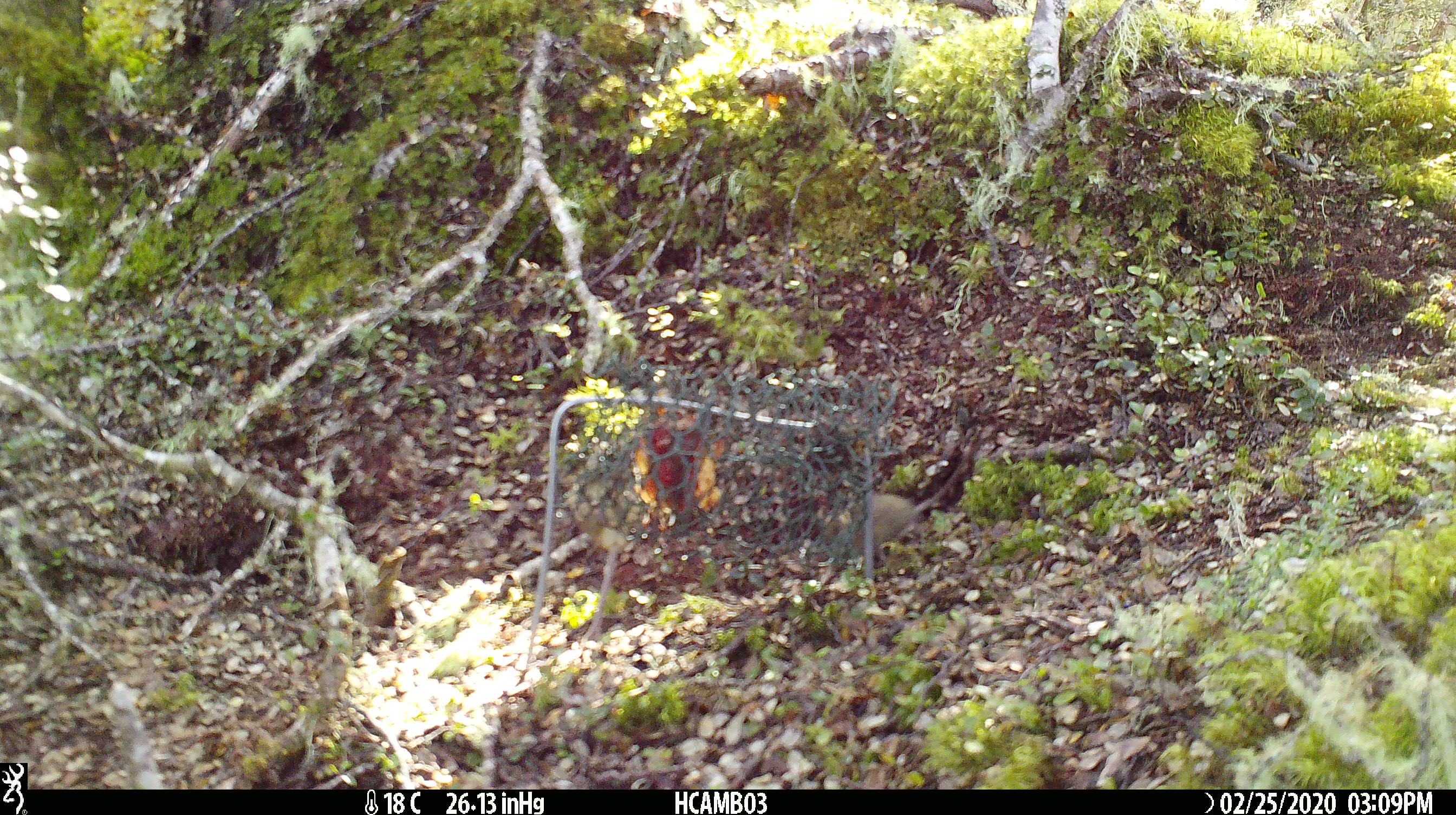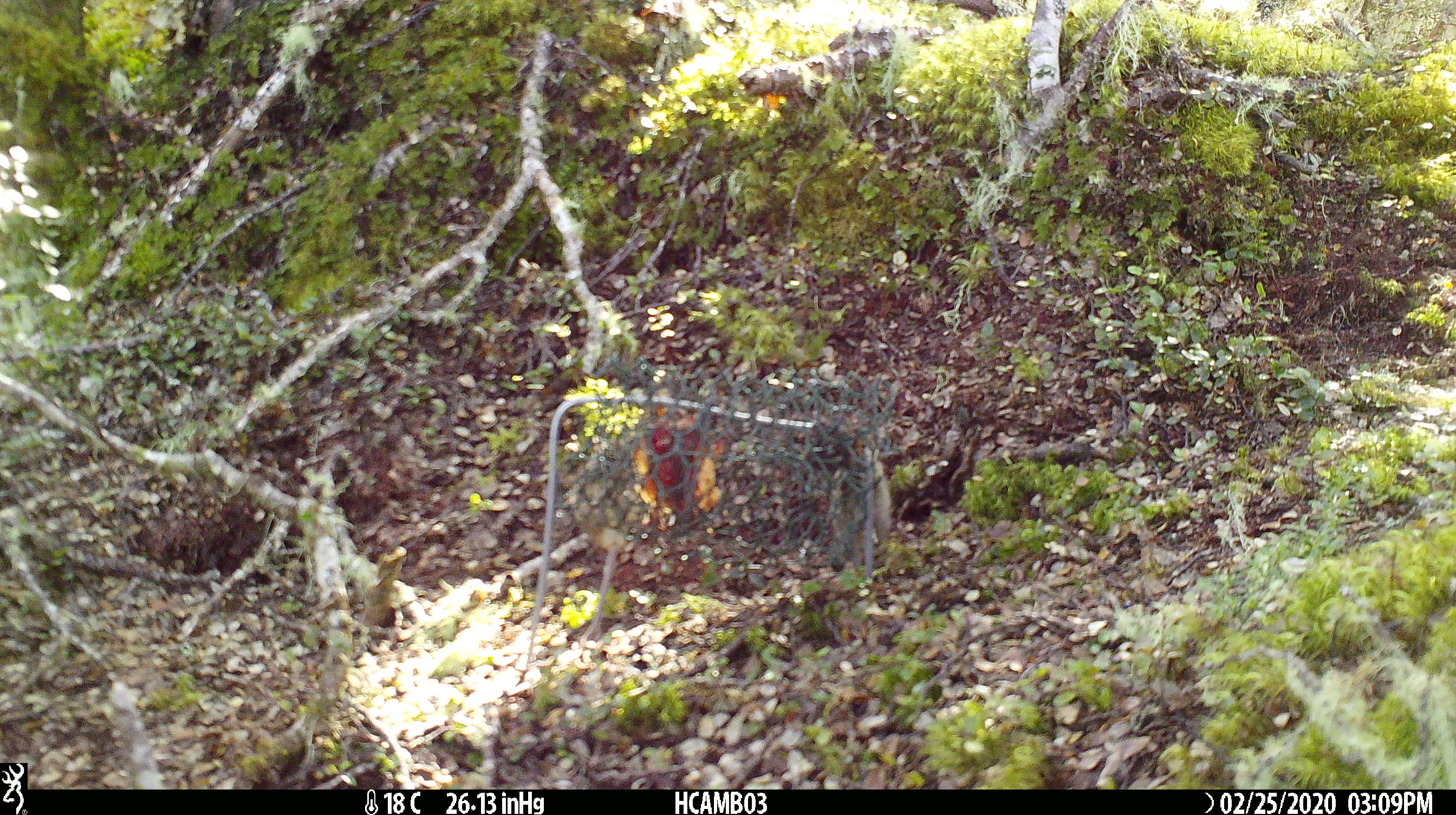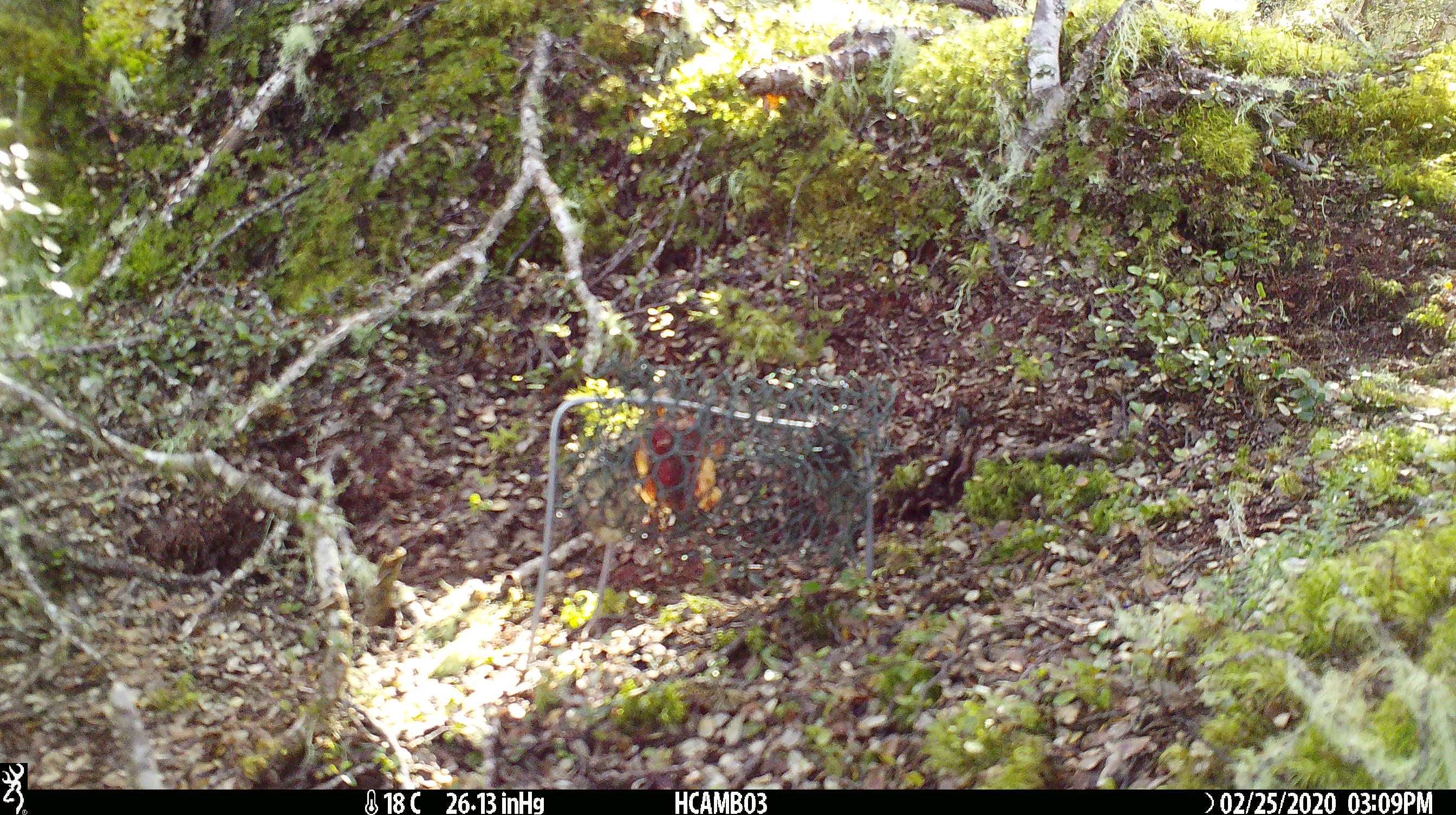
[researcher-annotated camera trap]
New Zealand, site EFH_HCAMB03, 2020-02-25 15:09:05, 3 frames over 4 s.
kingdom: Animalia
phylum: Chordata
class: Mammalia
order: Rodentia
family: Muridae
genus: Mus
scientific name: Mus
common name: mouse